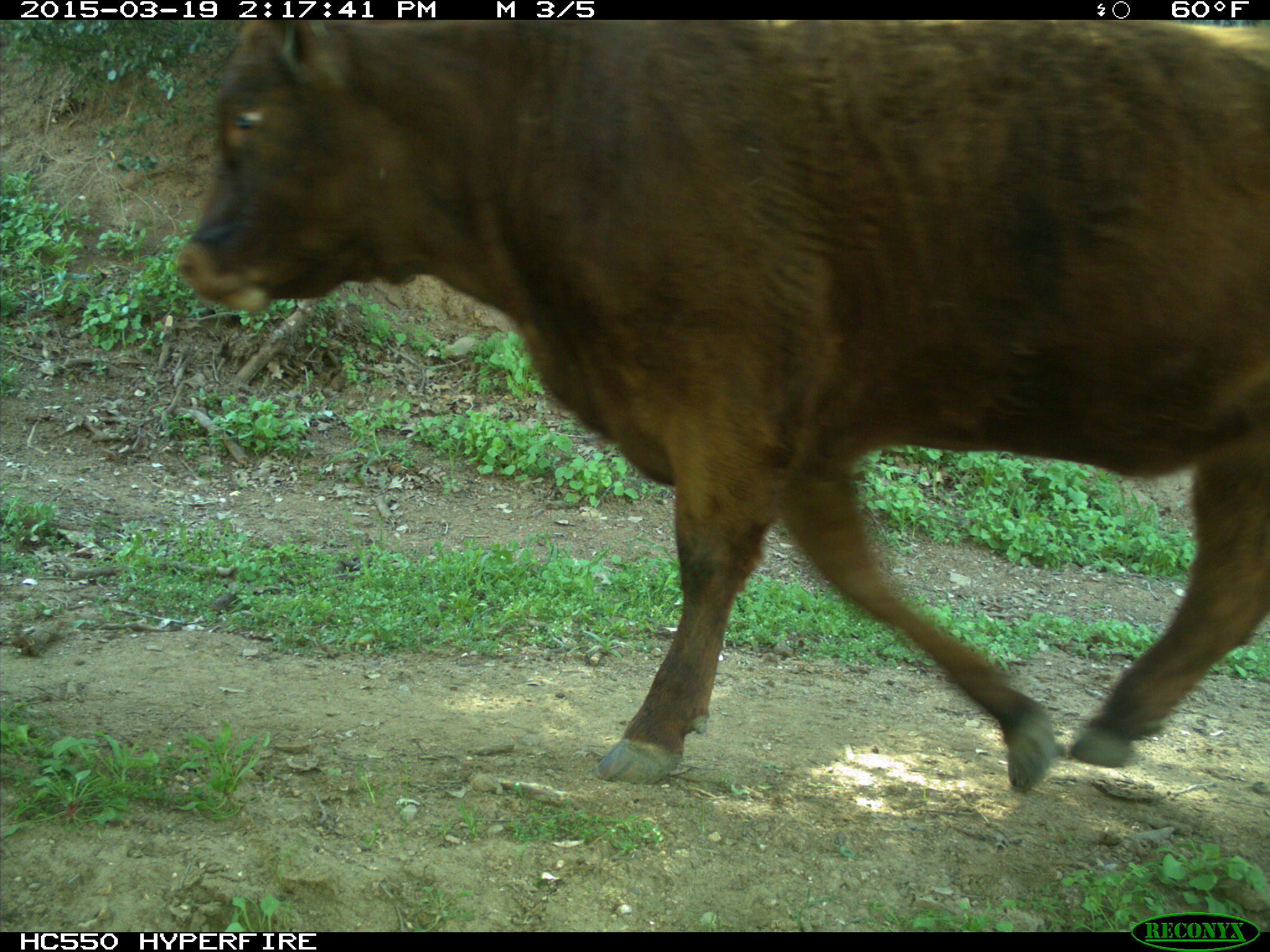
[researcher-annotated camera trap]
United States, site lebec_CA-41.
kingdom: Animalia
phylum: Chordata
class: Mammalia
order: Artiodactyla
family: Bovidae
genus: Bos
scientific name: Bos taurus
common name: domestic cow